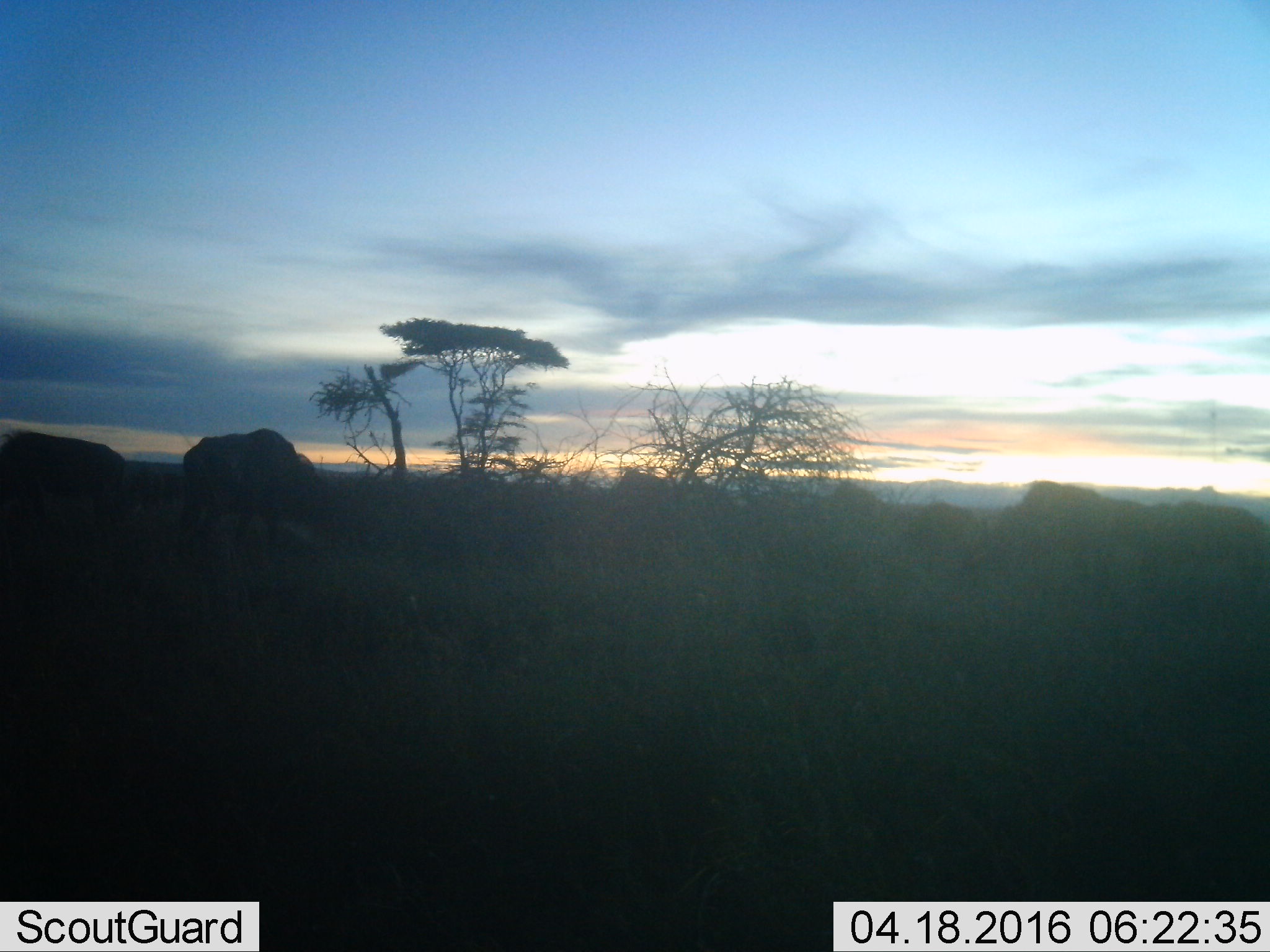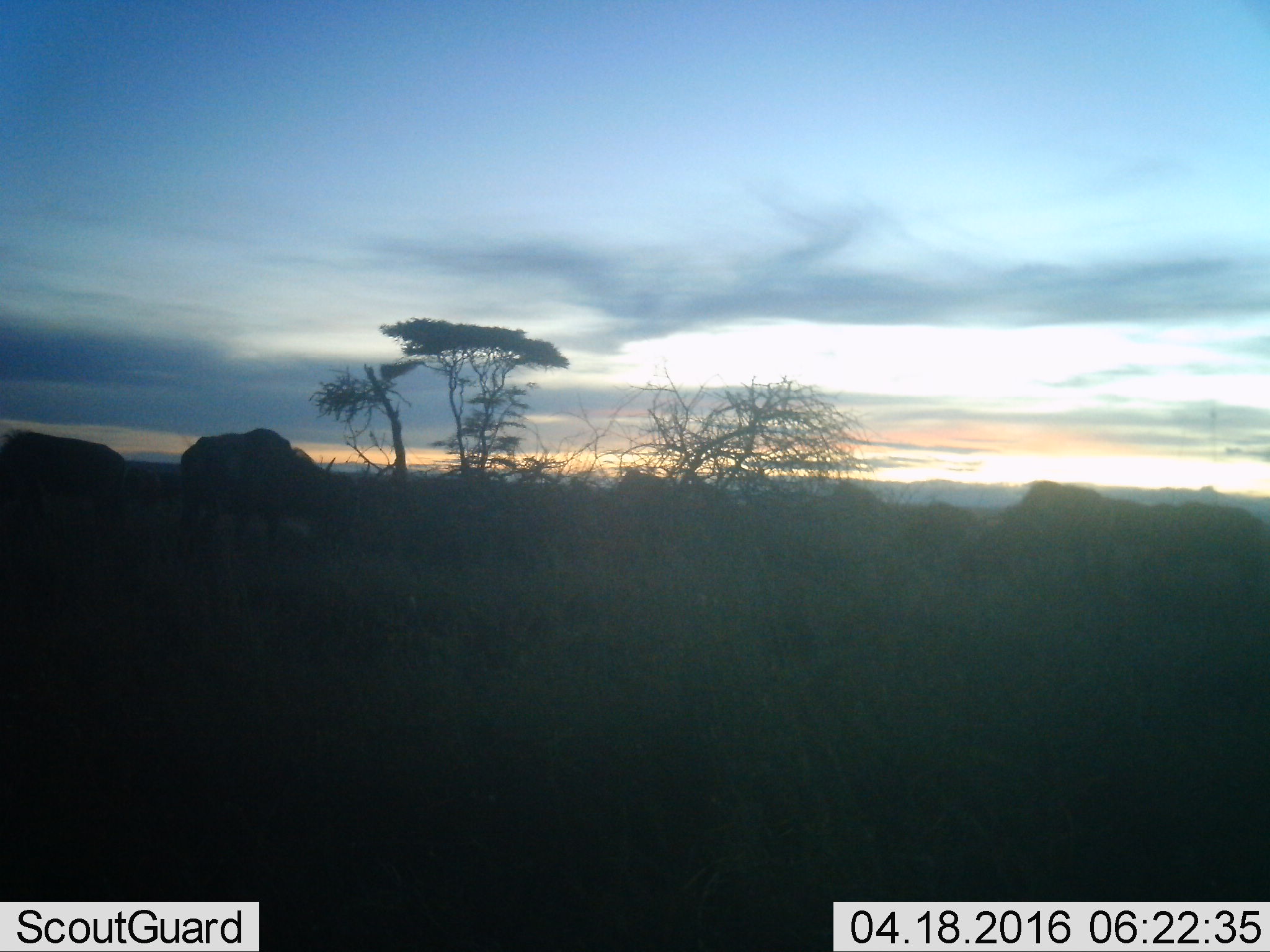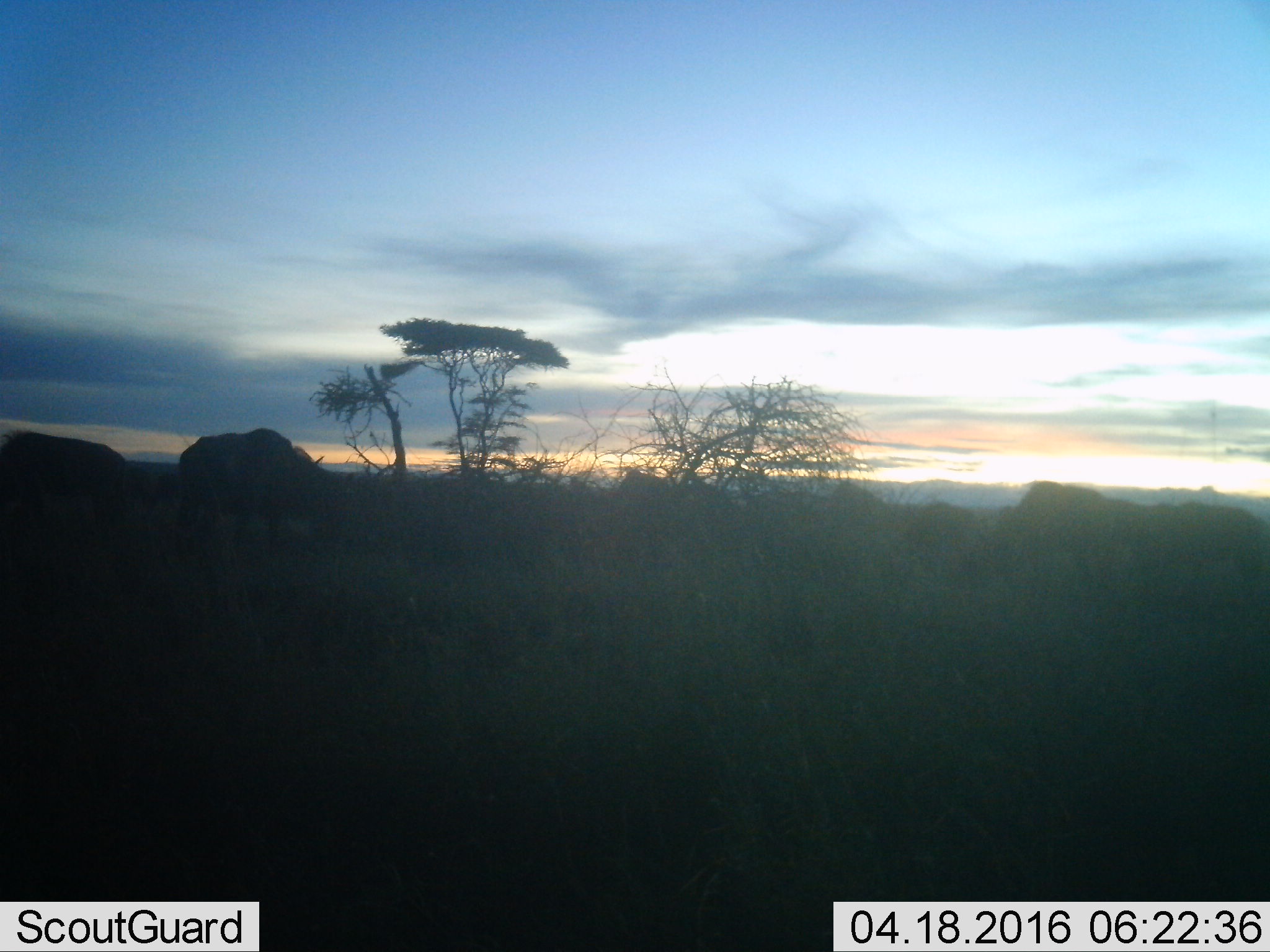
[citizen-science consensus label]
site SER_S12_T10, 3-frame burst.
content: unidentified animal